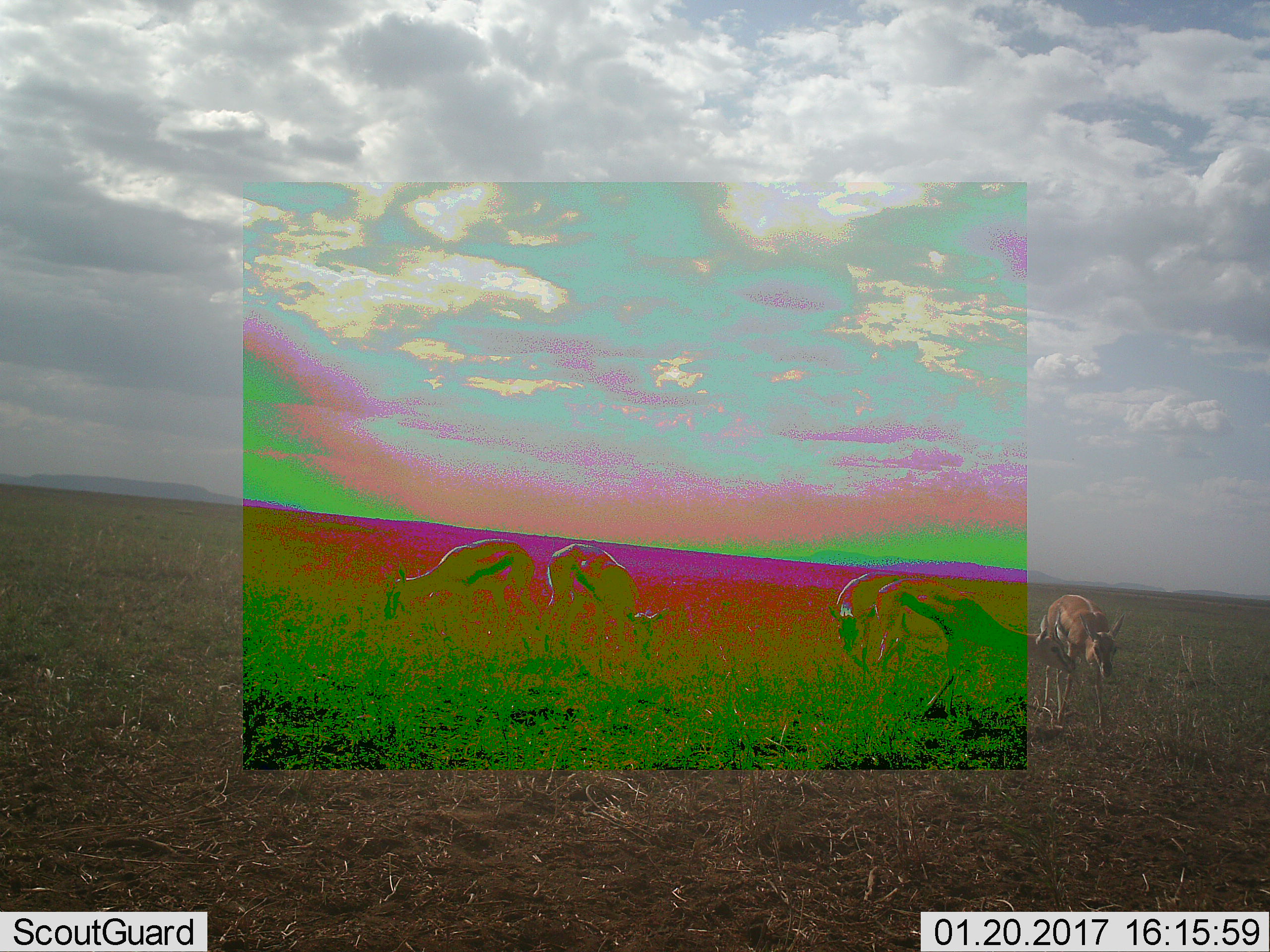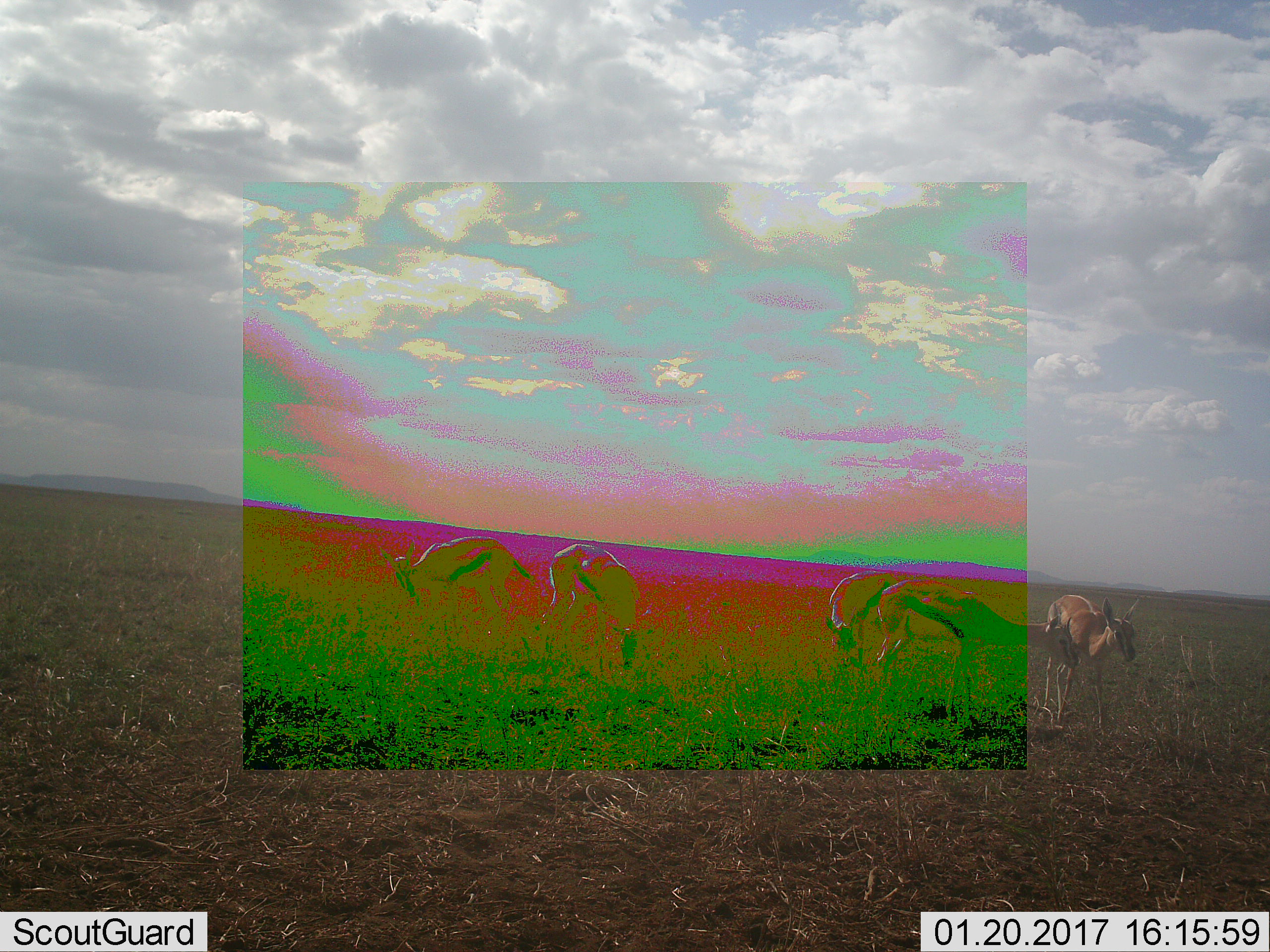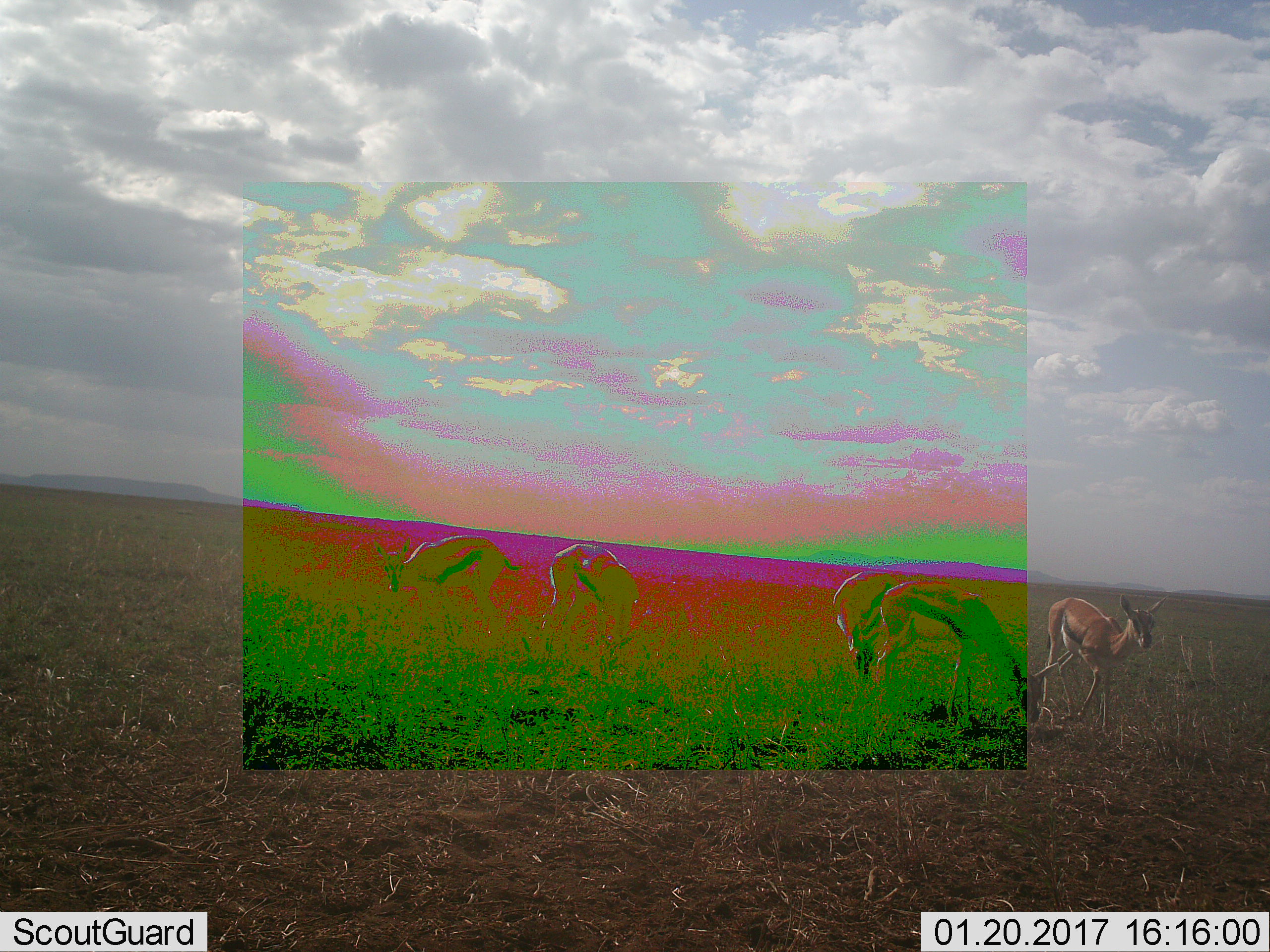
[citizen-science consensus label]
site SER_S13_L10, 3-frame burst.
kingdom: Animalia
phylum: Chordata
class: Mammalia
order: Artiodactyla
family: Bovidae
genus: Eudorcas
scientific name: Eudorcas thomsonii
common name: thomson's gazelle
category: gazellethomsons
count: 5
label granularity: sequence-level